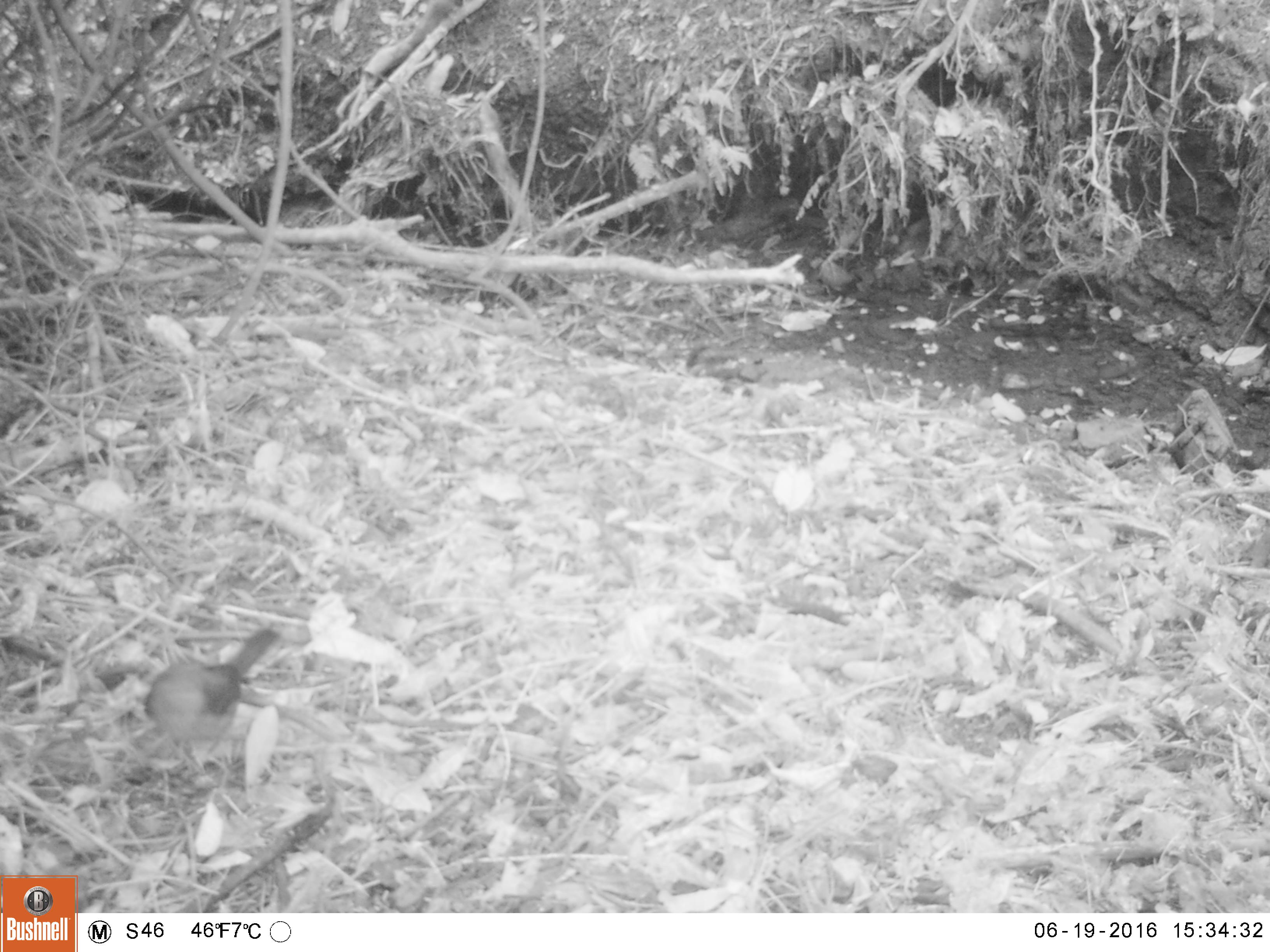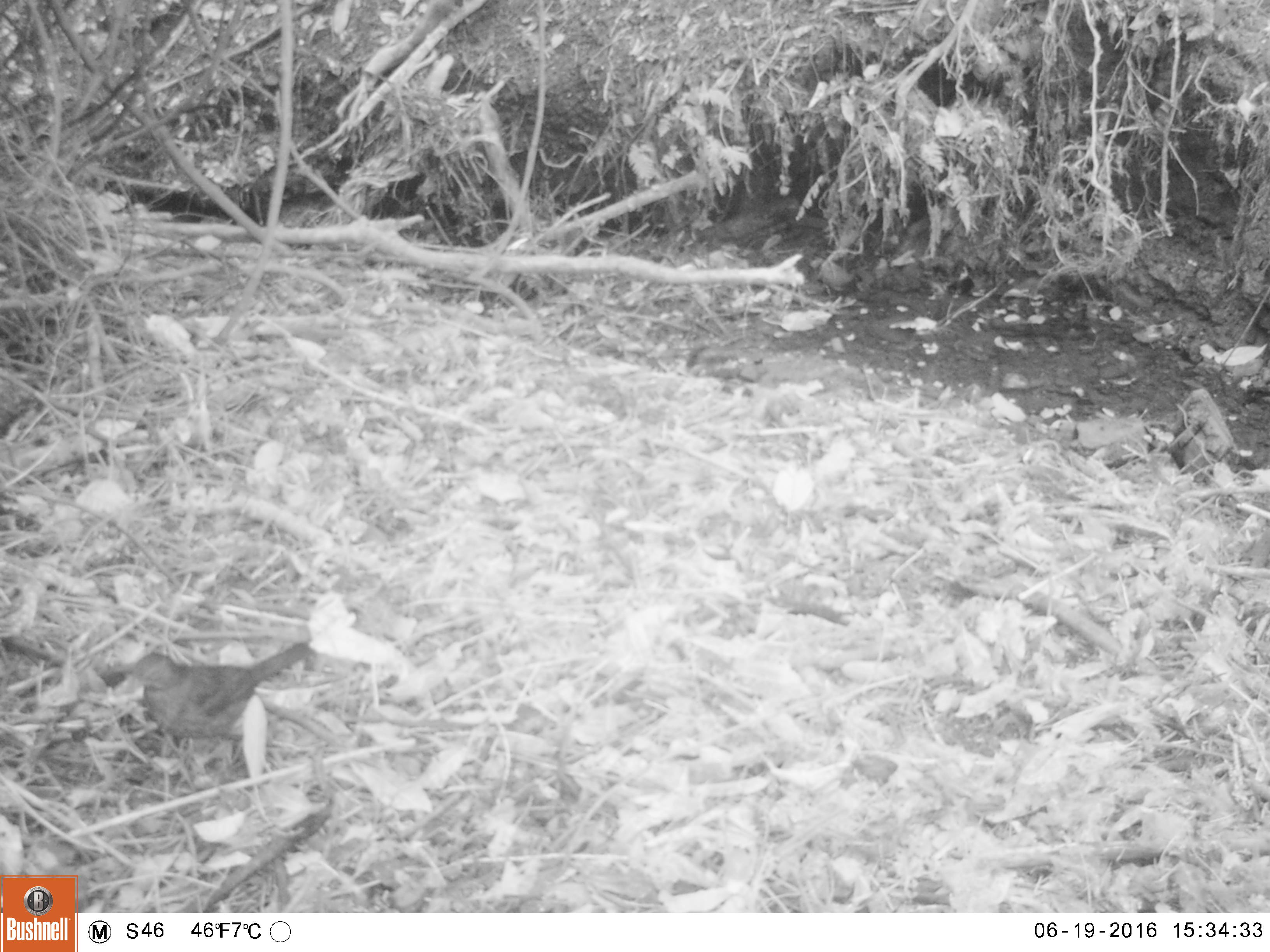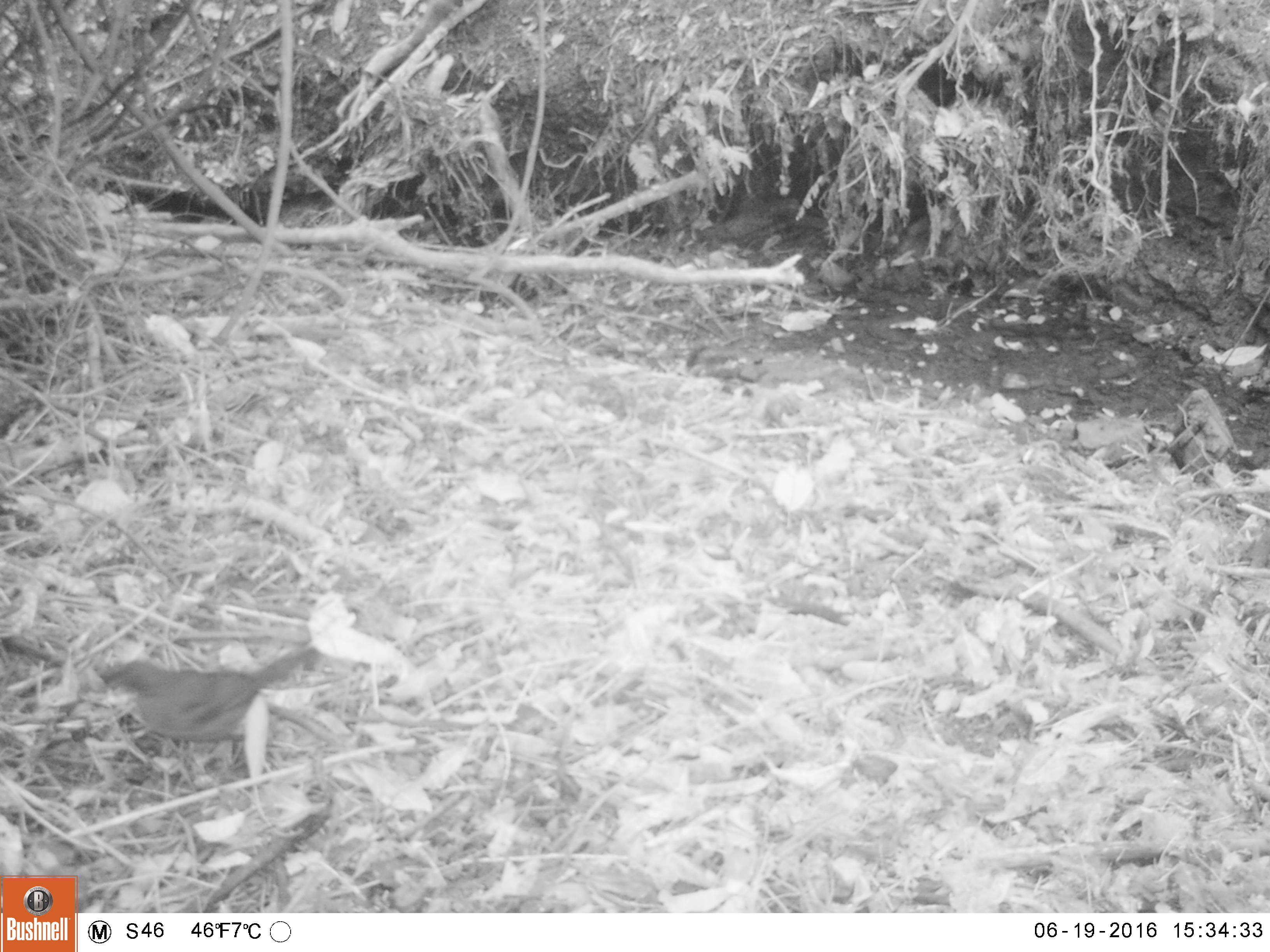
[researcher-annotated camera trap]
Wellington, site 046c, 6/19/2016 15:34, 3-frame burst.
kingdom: Animalia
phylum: Chordata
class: Aves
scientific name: Aves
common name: bird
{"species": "bird (Aves)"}